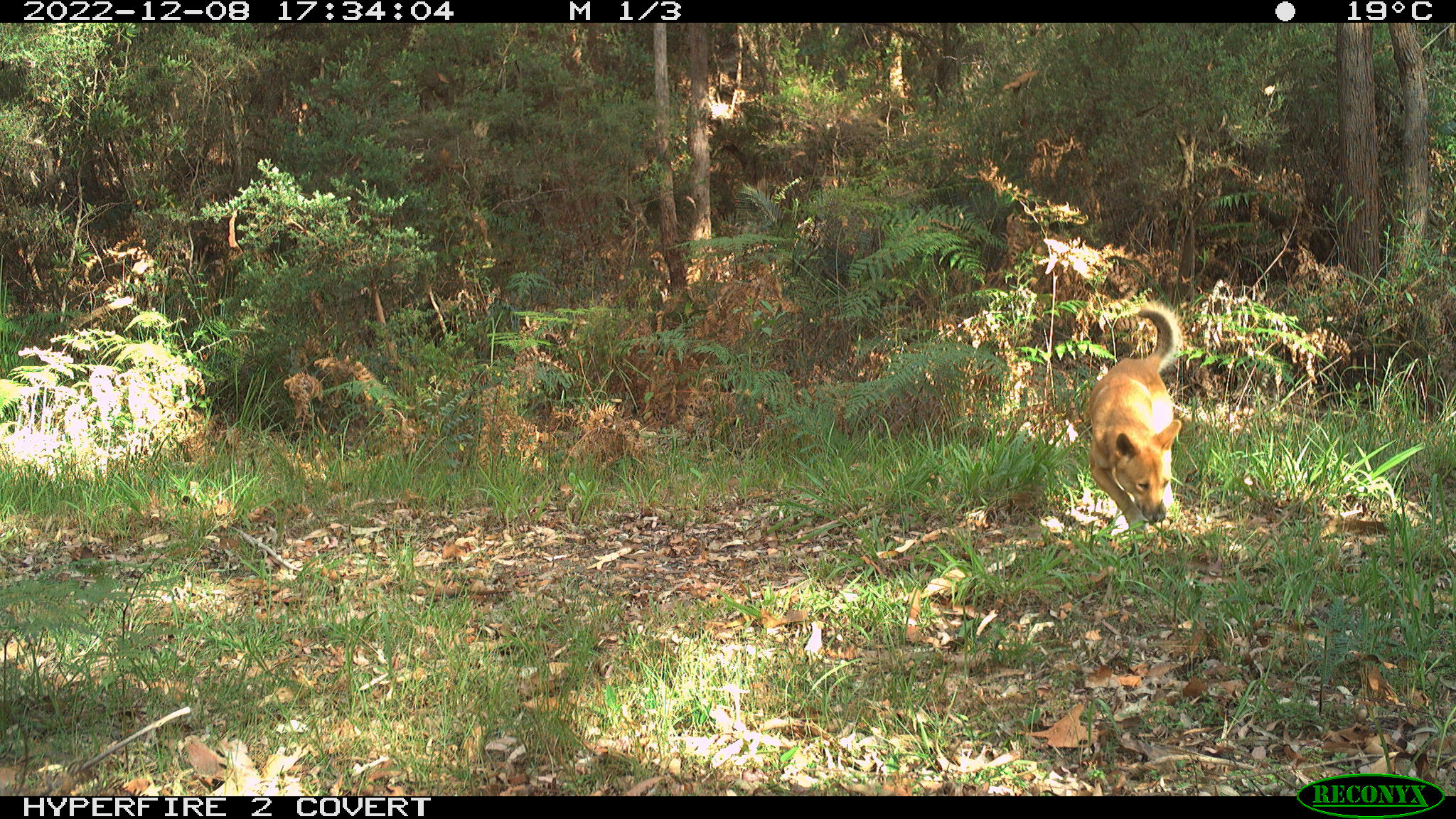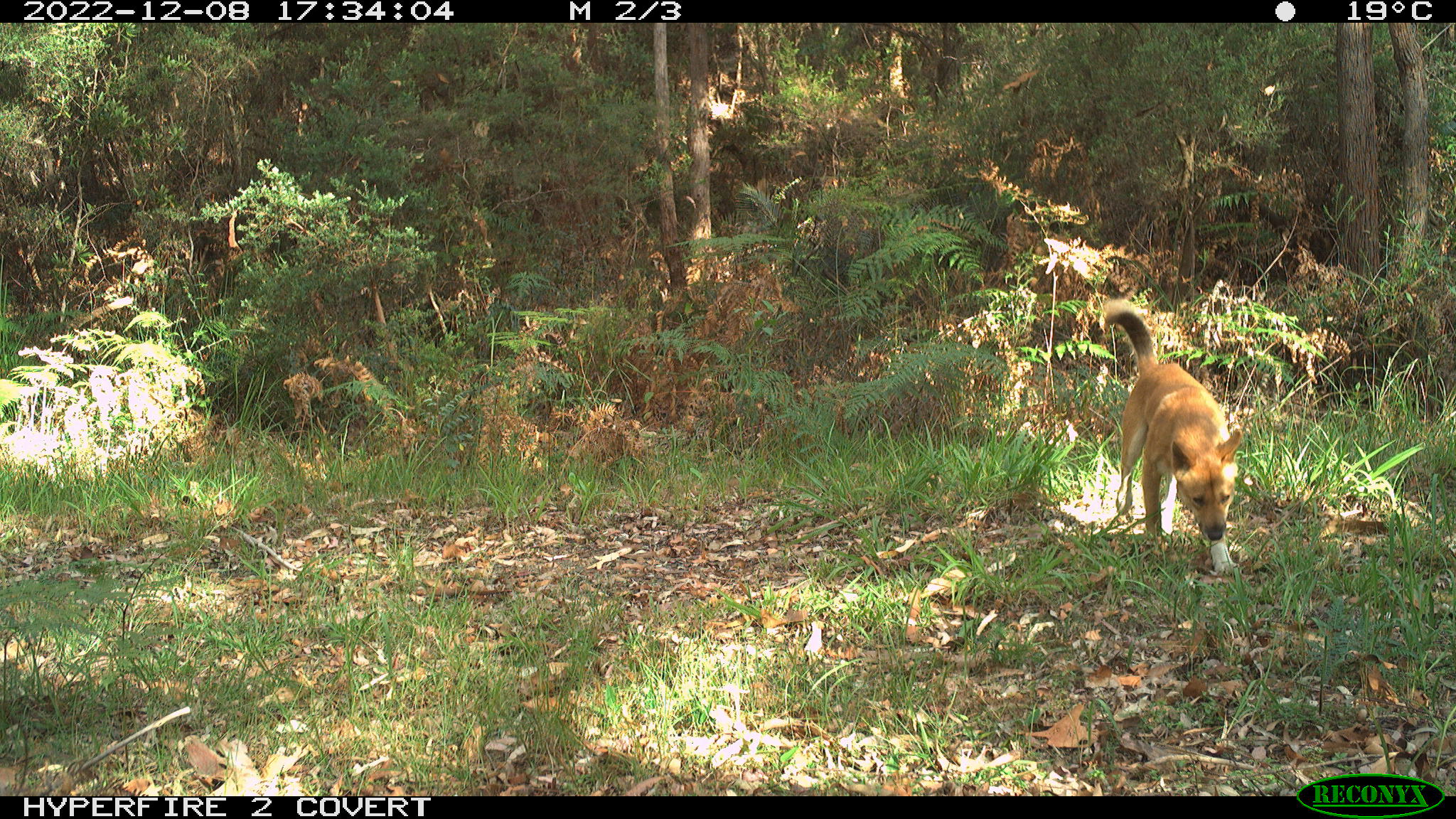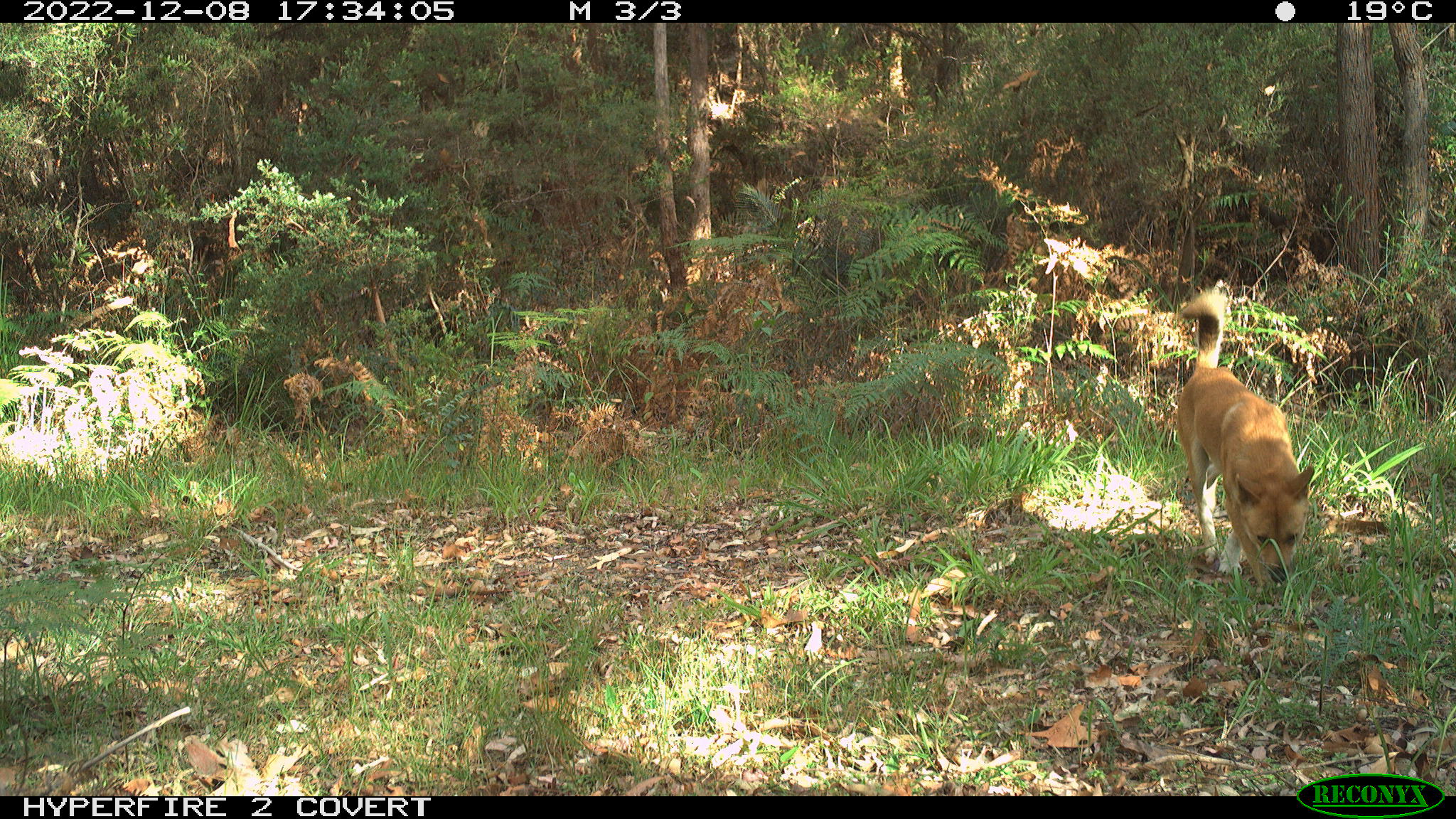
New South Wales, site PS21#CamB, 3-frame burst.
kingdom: Animalia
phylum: Chordata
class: Mammalia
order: Carnivora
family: Canidae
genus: Canis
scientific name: Canis familiaris dingo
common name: dingo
Dingo (Canis familiaris dingo).